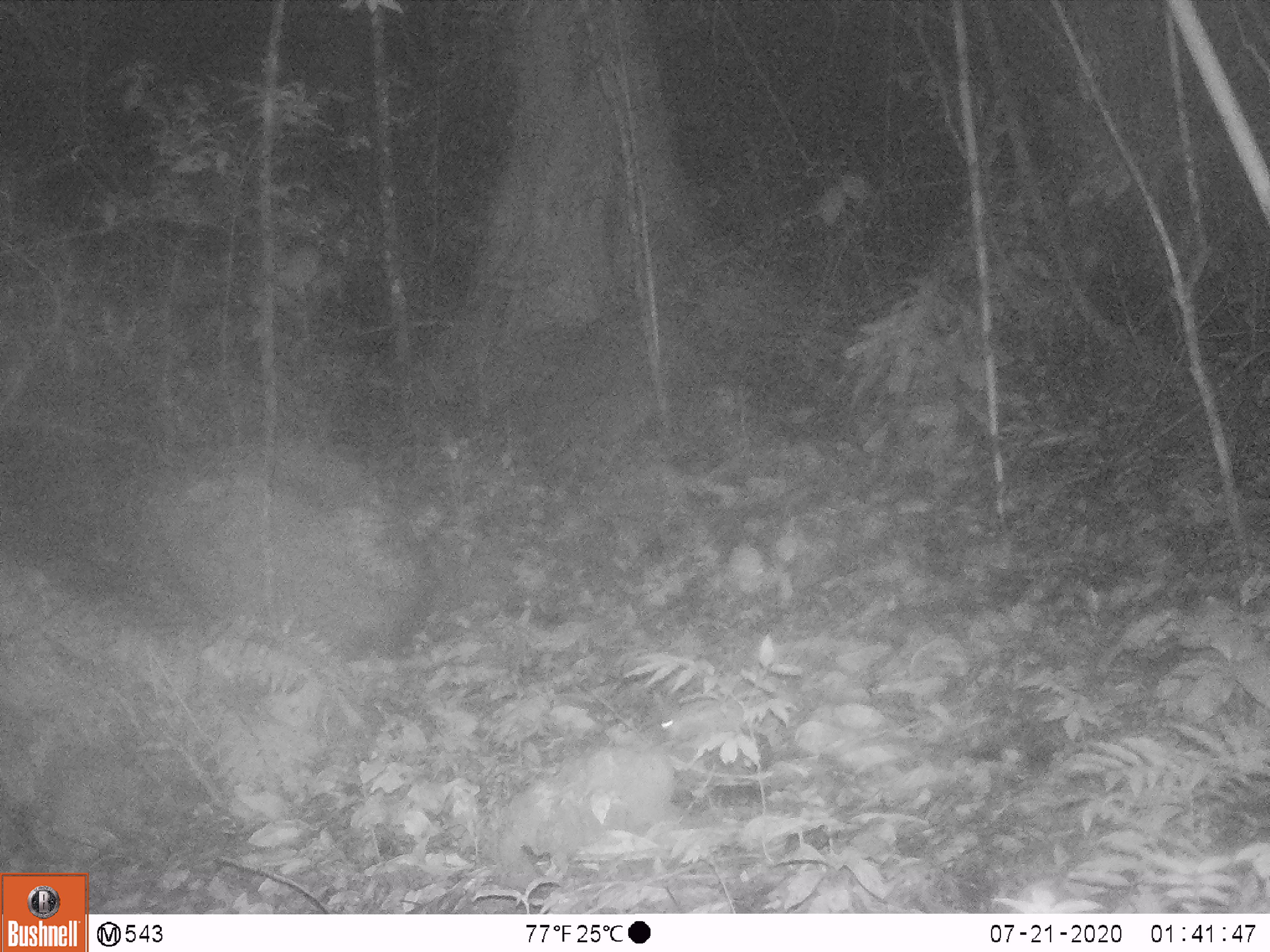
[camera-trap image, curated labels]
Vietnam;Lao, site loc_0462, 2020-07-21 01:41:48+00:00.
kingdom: Animalia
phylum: Chordata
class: Mammalia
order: Rodentia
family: Muridae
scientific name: Muridae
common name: old-world mice and rats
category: unidentified murid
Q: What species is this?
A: Unidentified murid (old-world mice and rats) (Muridae).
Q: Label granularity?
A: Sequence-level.